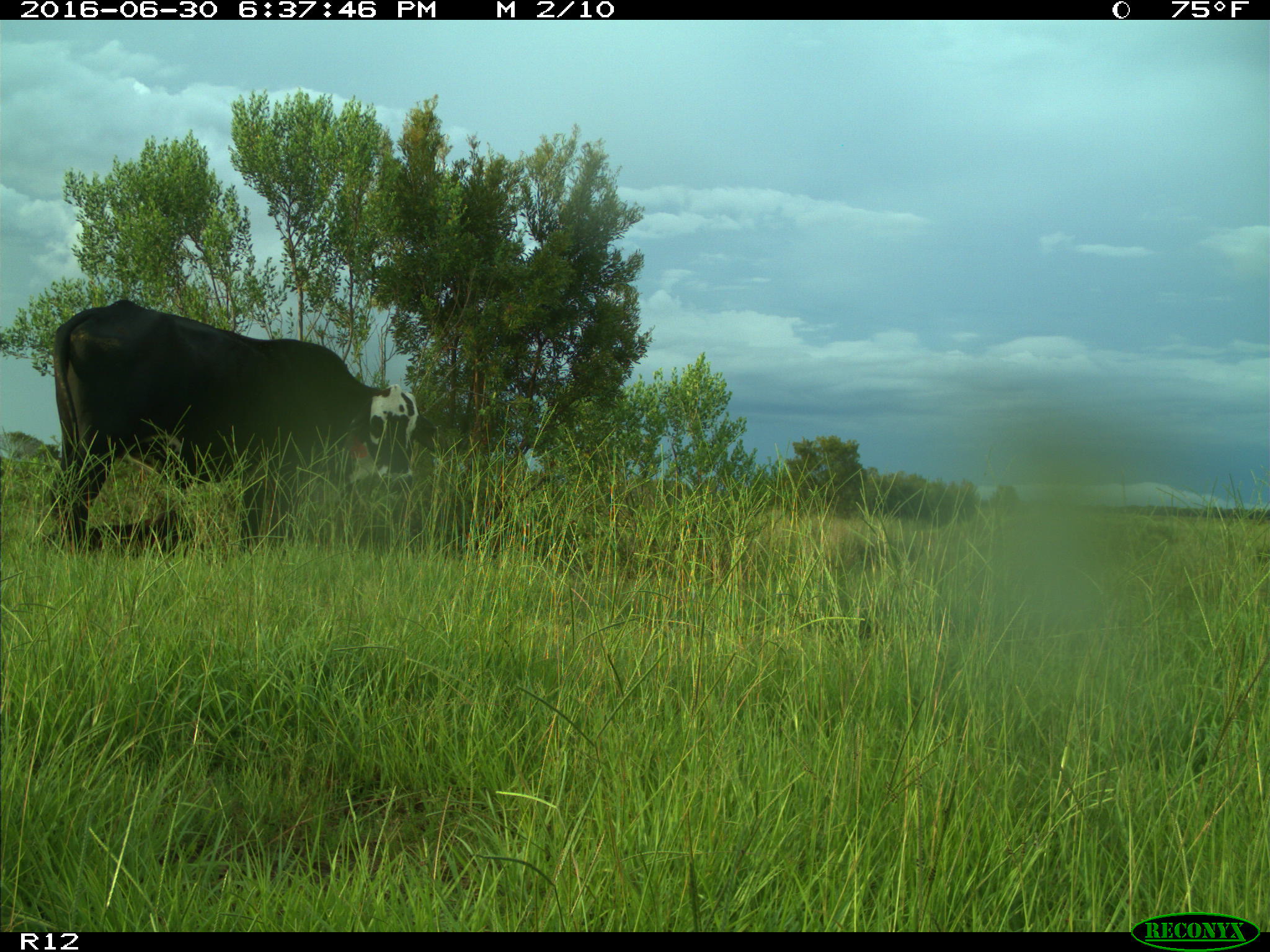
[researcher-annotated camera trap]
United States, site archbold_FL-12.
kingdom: Animalia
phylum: Chordata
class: Mammalia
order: Artiodactyla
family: Bovidae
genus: Bos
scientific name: Bos taurus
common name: domestic cow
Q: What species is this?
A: Bos taurus (domestic cow).